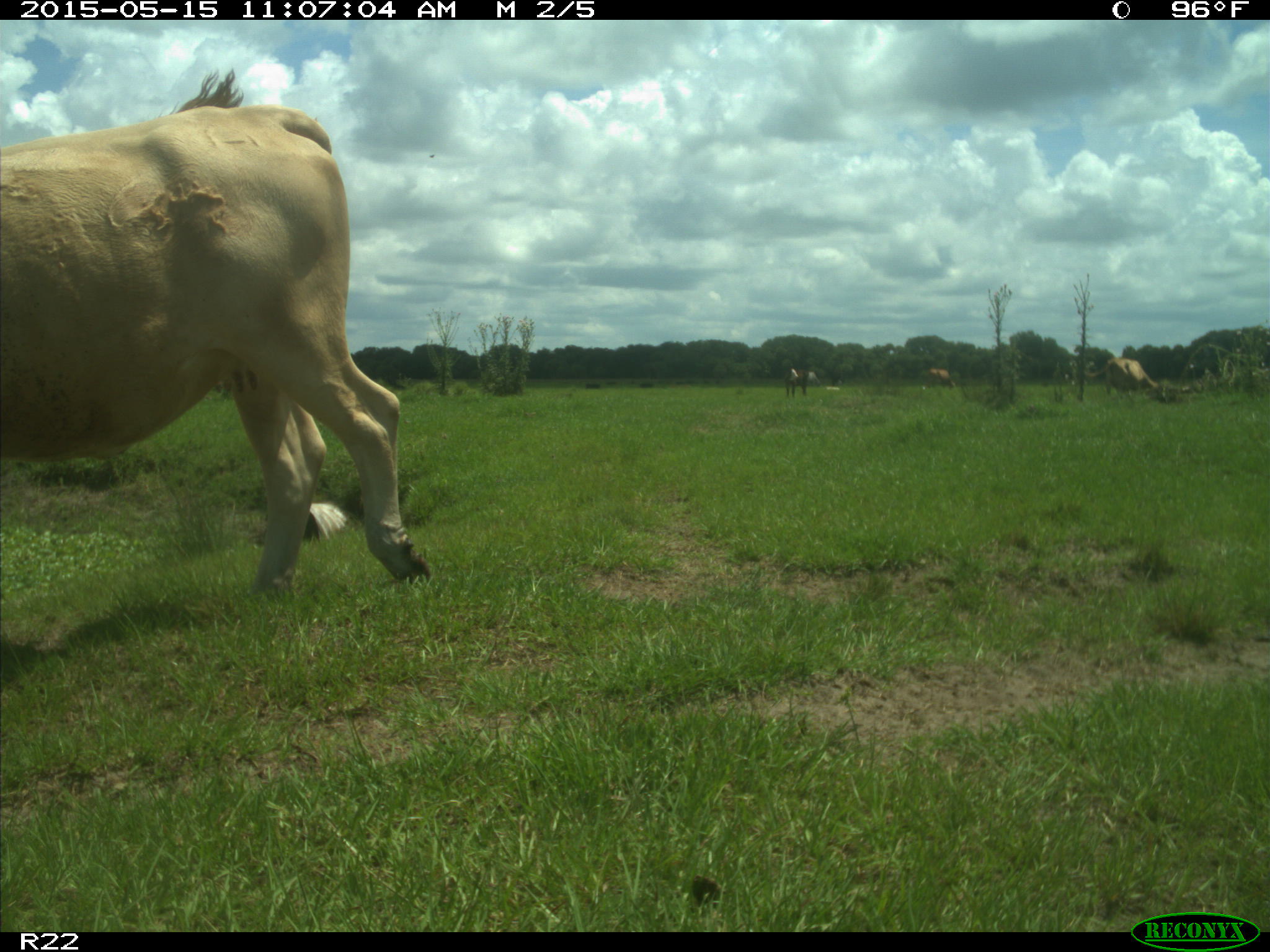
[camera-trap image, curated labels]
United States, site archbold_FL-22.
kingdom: Animalia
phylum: Chordata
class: Mammalia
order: Artiodactyla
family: Bovidae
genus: Bos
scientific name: Bos taurus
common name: domestic cow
Bos taurus (domestic cow).